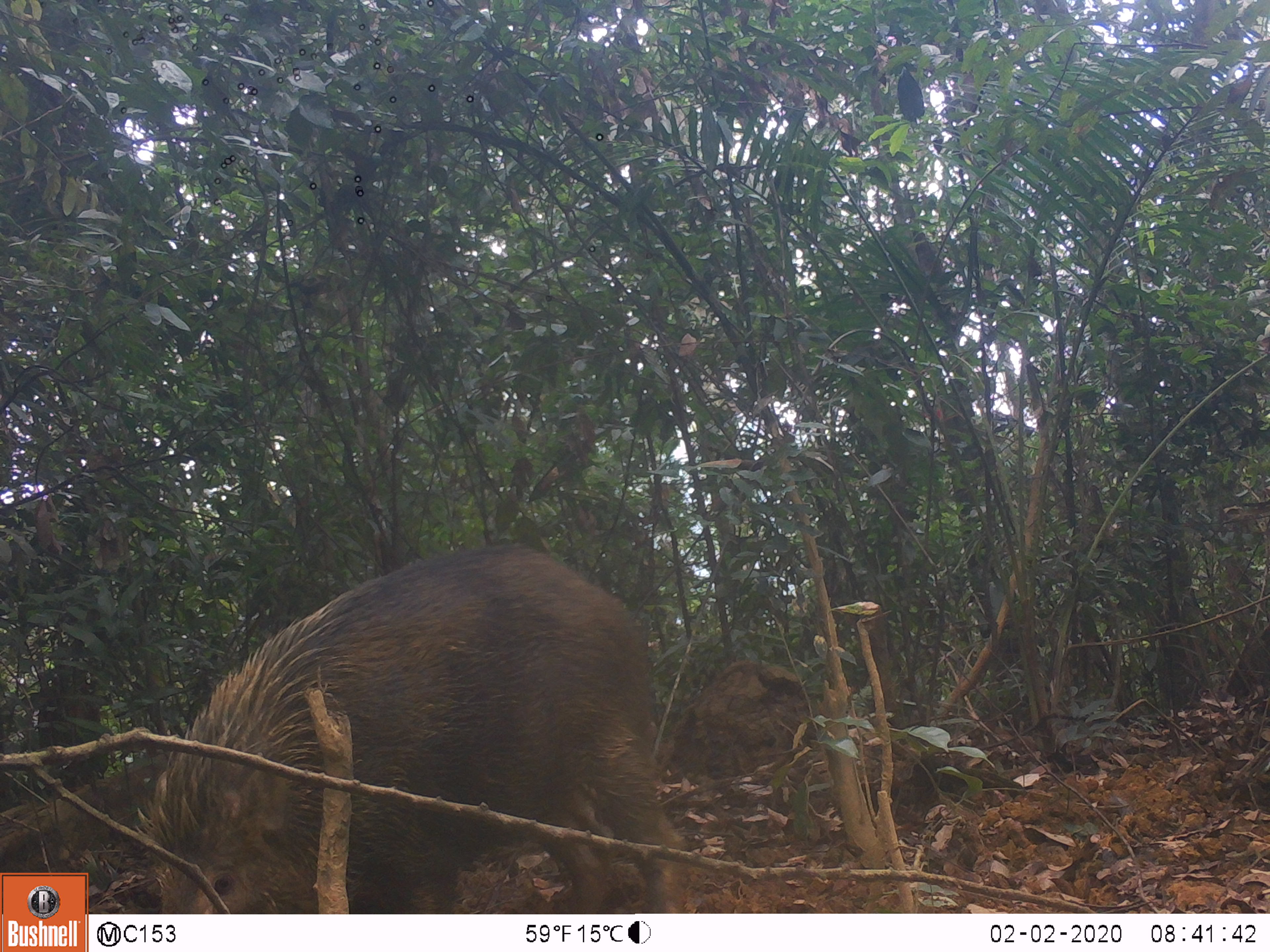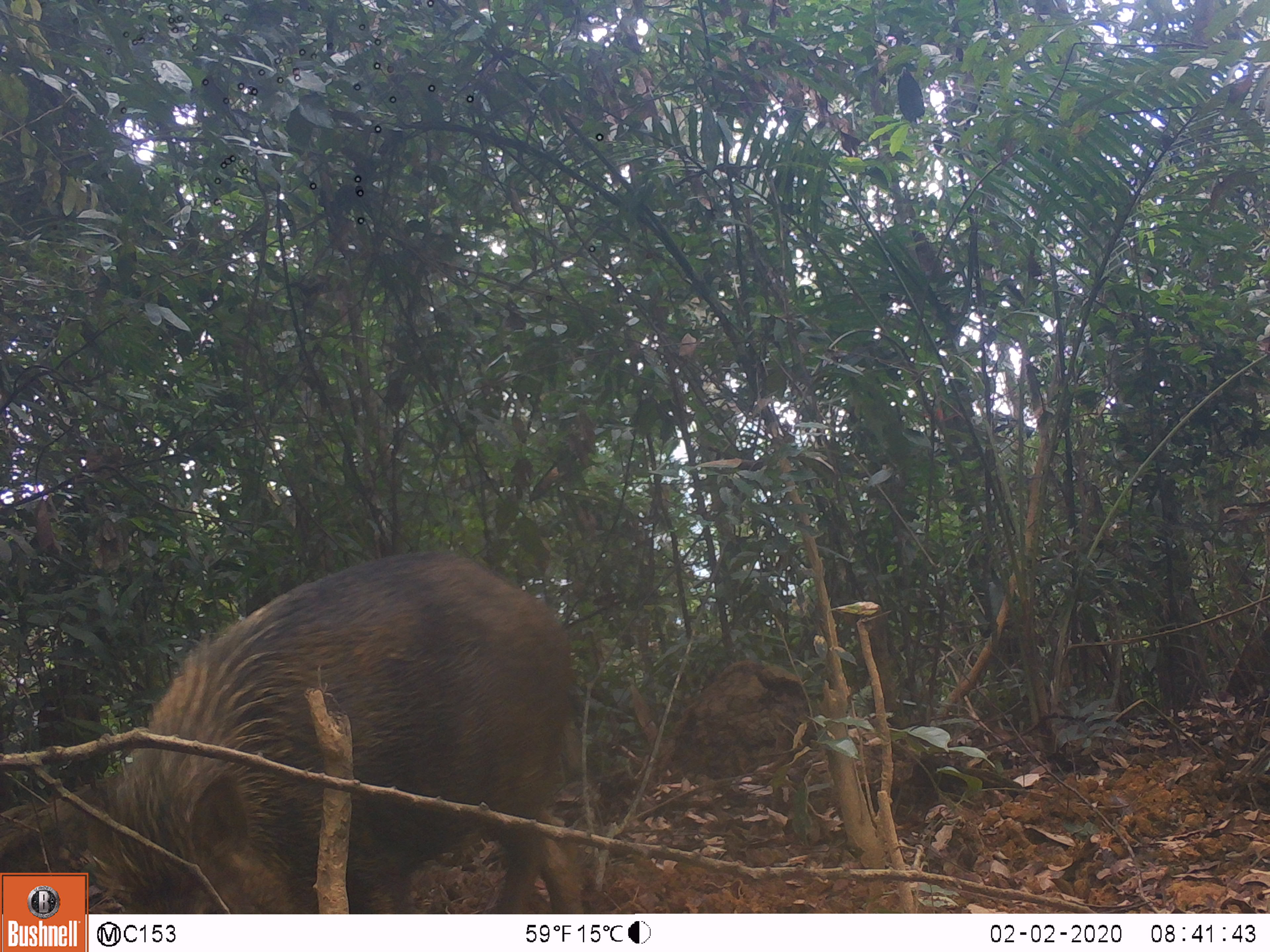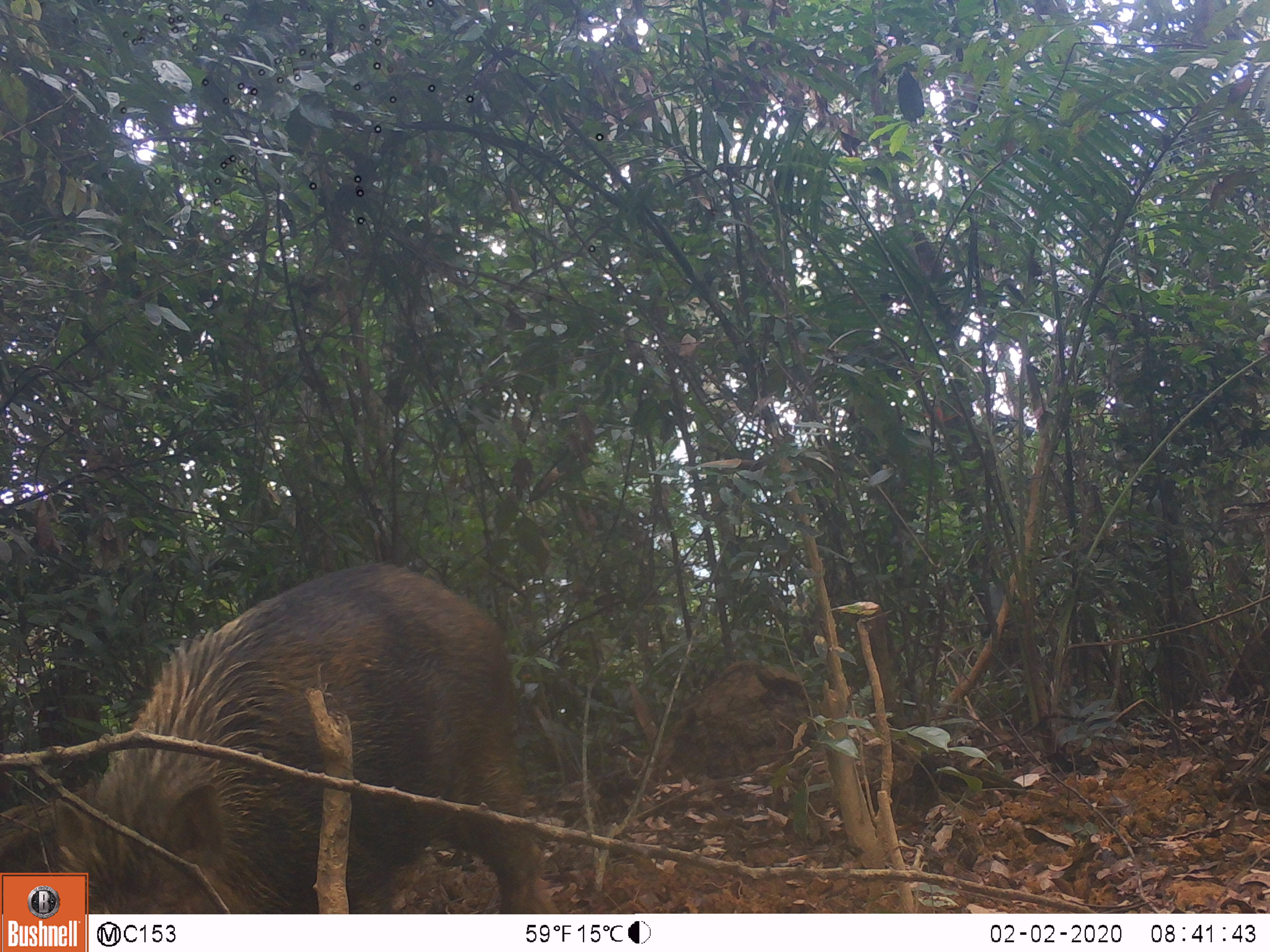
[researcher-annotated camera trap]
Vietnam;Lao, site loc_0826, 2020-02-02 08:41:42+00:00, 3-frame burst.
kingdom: Animalia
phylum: Chordata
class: Mammalia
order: Artiodactyla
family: Suidae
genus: Sus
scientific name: Sus scrofa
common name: eurasian wild pig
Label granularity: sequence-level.